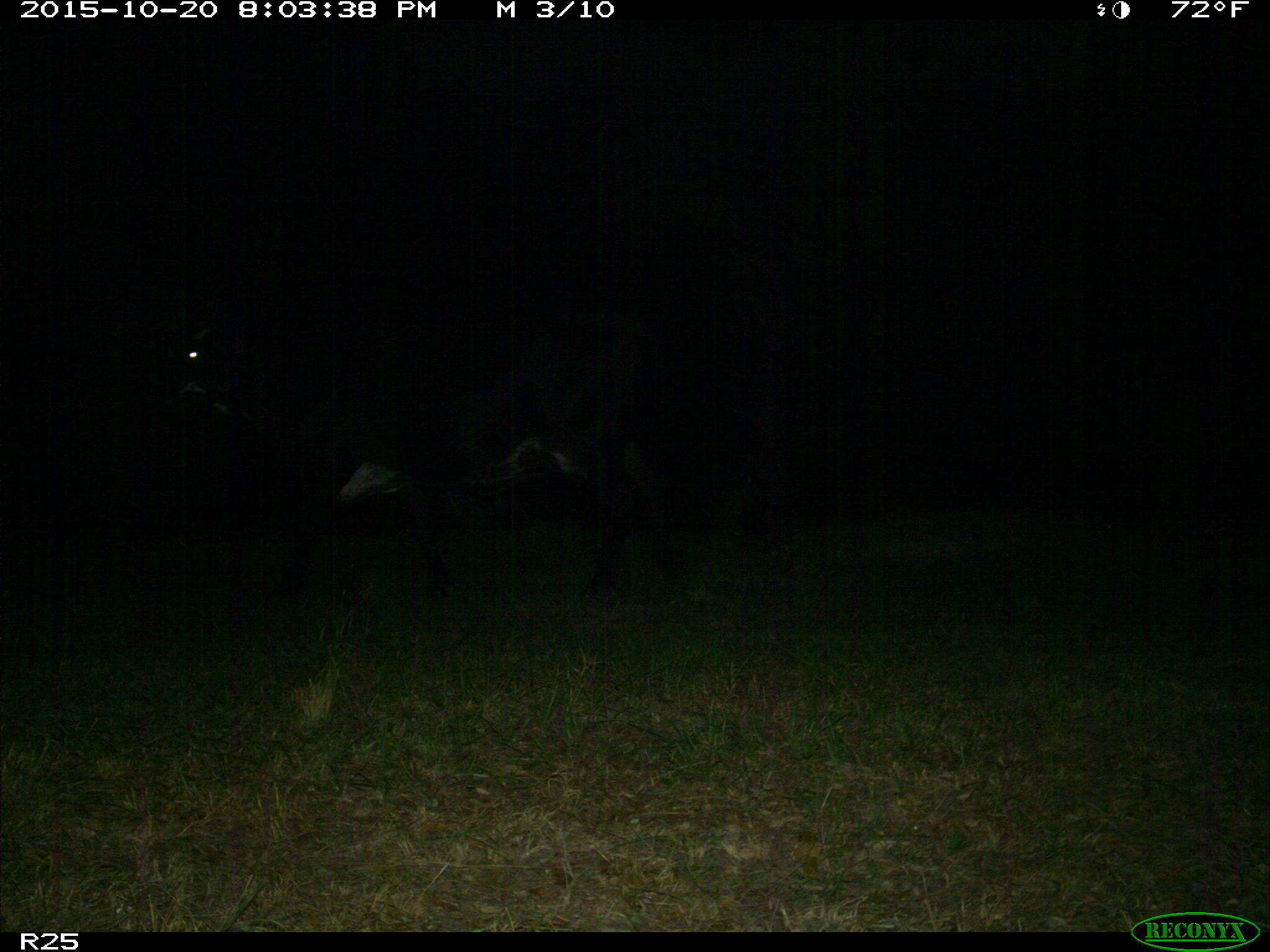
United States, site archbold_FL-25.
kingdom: Animalia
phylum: Chordata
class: Mammalia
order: Artiodactyla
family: Bovidae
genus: Bos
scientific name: Bos taurus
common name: domestic cow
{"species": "Bos taurus (domestic cow)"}